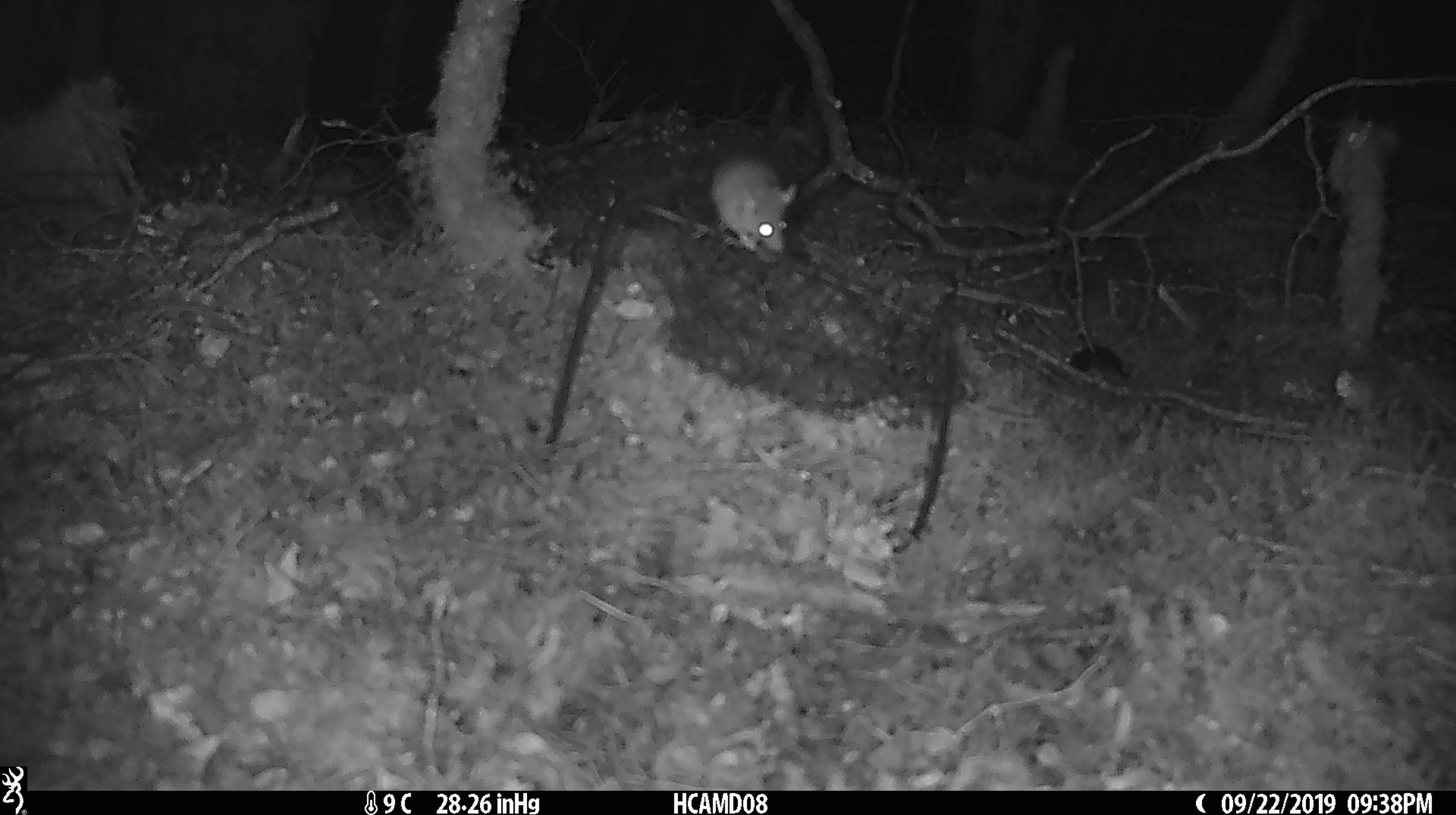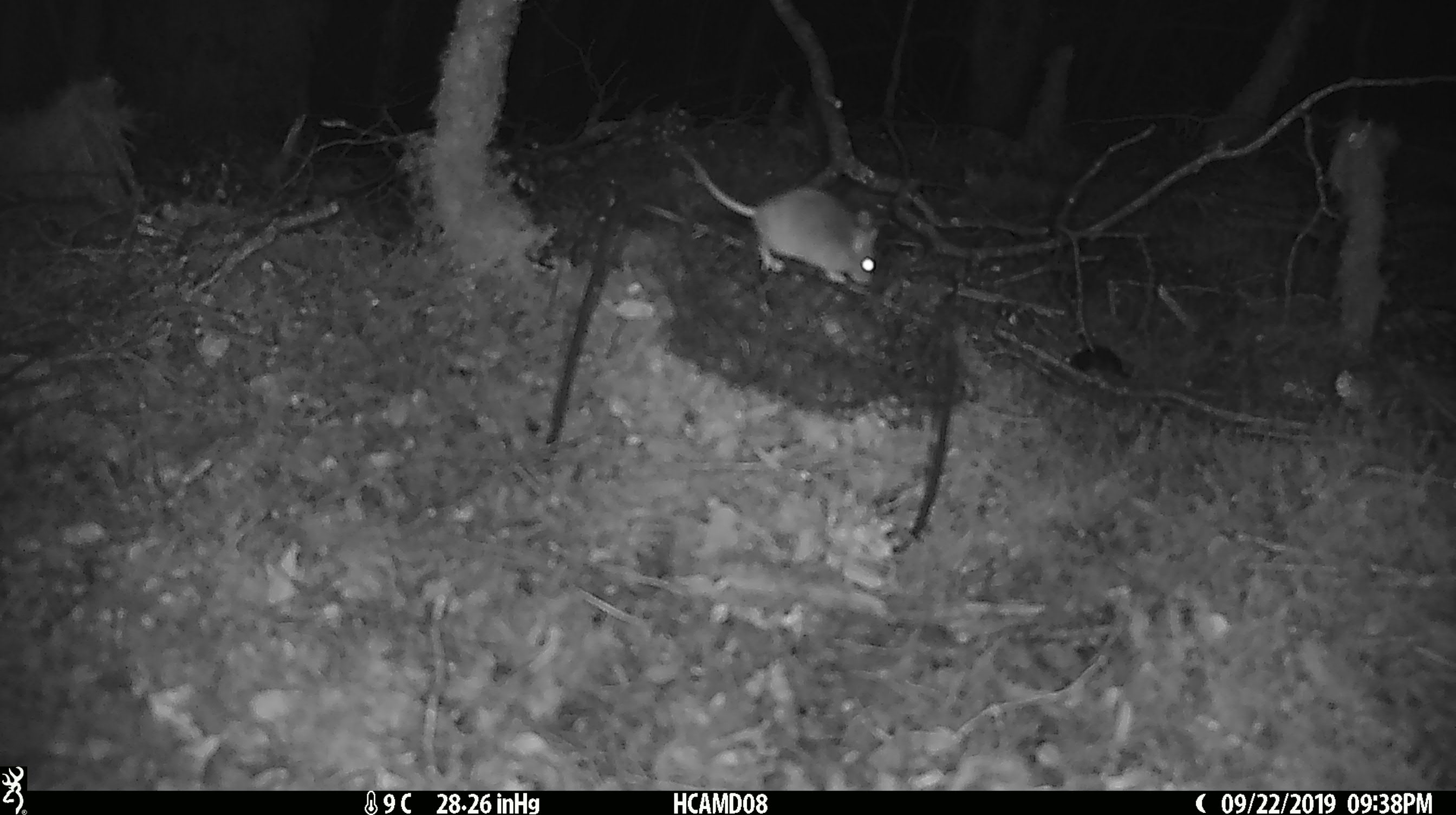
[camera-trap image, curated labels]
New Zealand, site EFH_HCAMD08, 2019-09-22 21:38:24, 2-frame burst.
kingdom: Animalia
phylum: Chordata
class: Mammalia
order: Rodentia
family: Muridae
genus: Mus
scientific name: Mus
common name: mouse